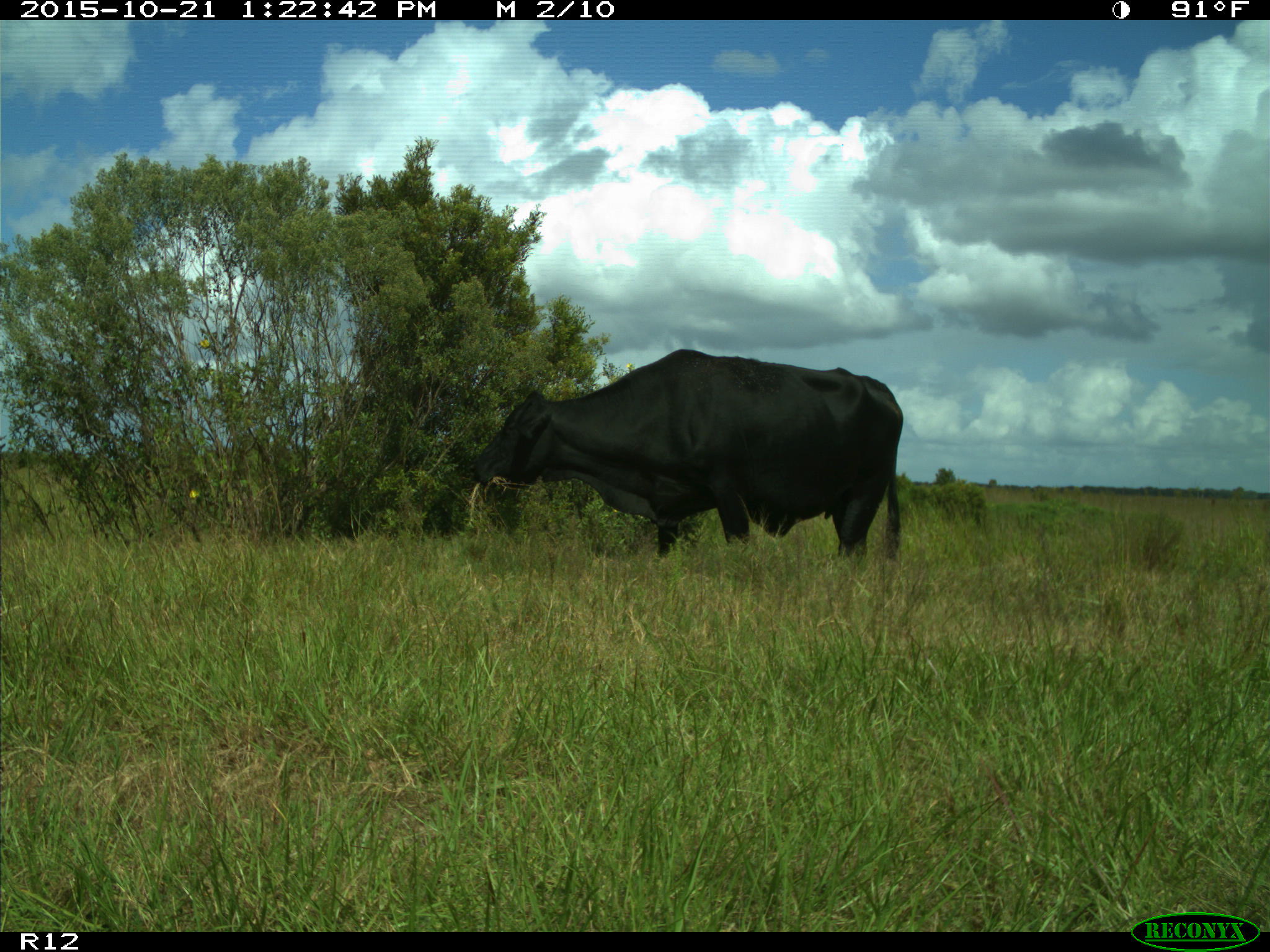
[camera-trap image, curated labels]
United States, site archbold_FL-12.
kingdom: Animalia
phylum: Chordata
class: Mammalia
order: Artiodactyla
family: Bovidae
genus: Bos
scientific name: Bos taurus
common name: domestic cow